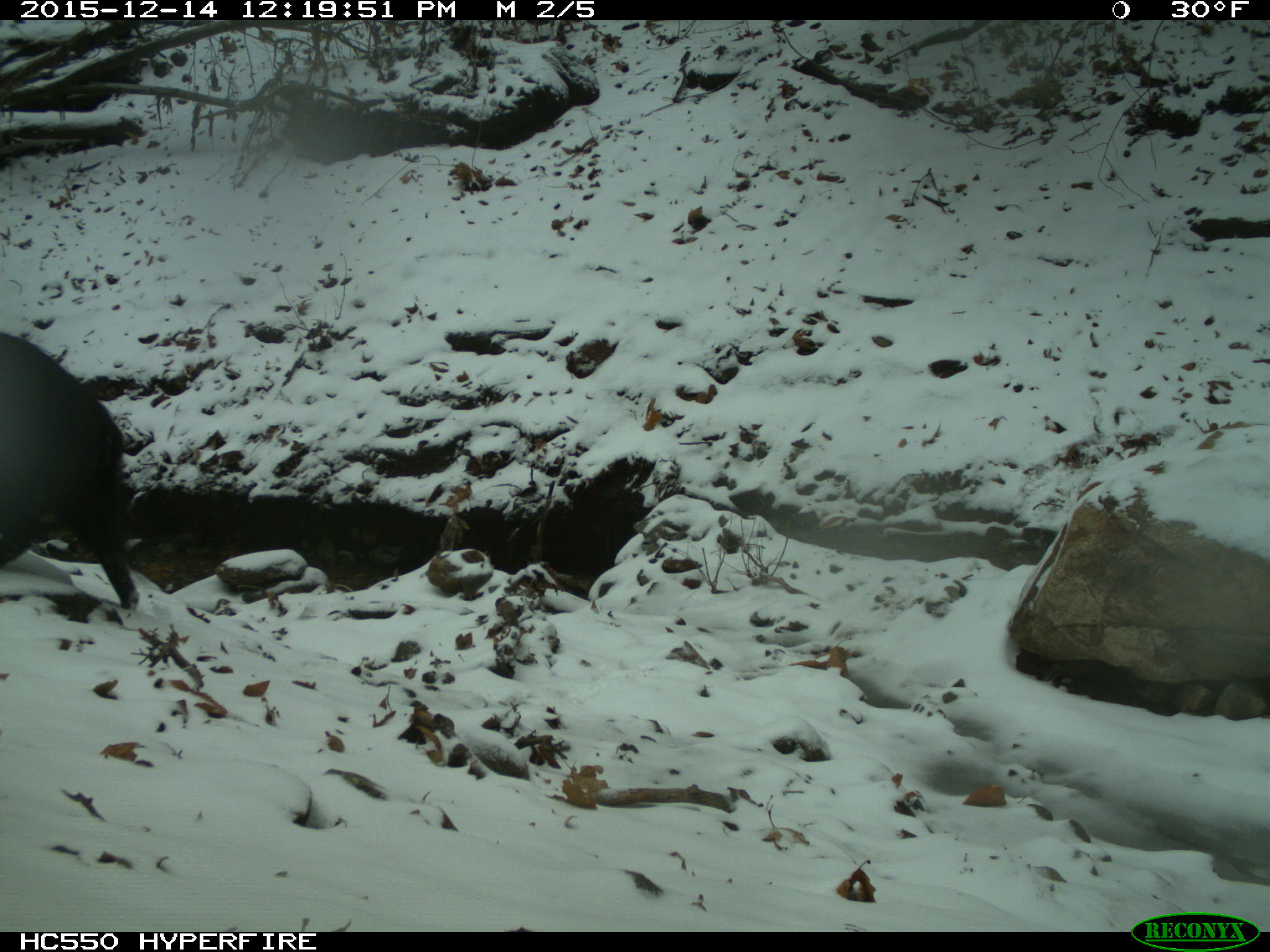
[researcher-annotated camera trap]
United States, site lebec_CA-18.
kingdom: Animalia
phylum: Chordata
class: Mammalia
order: Artiodactyla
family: Suidae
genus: Sus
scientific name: Sus scrofa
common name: wild boar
Sus scrofa (wild boar).